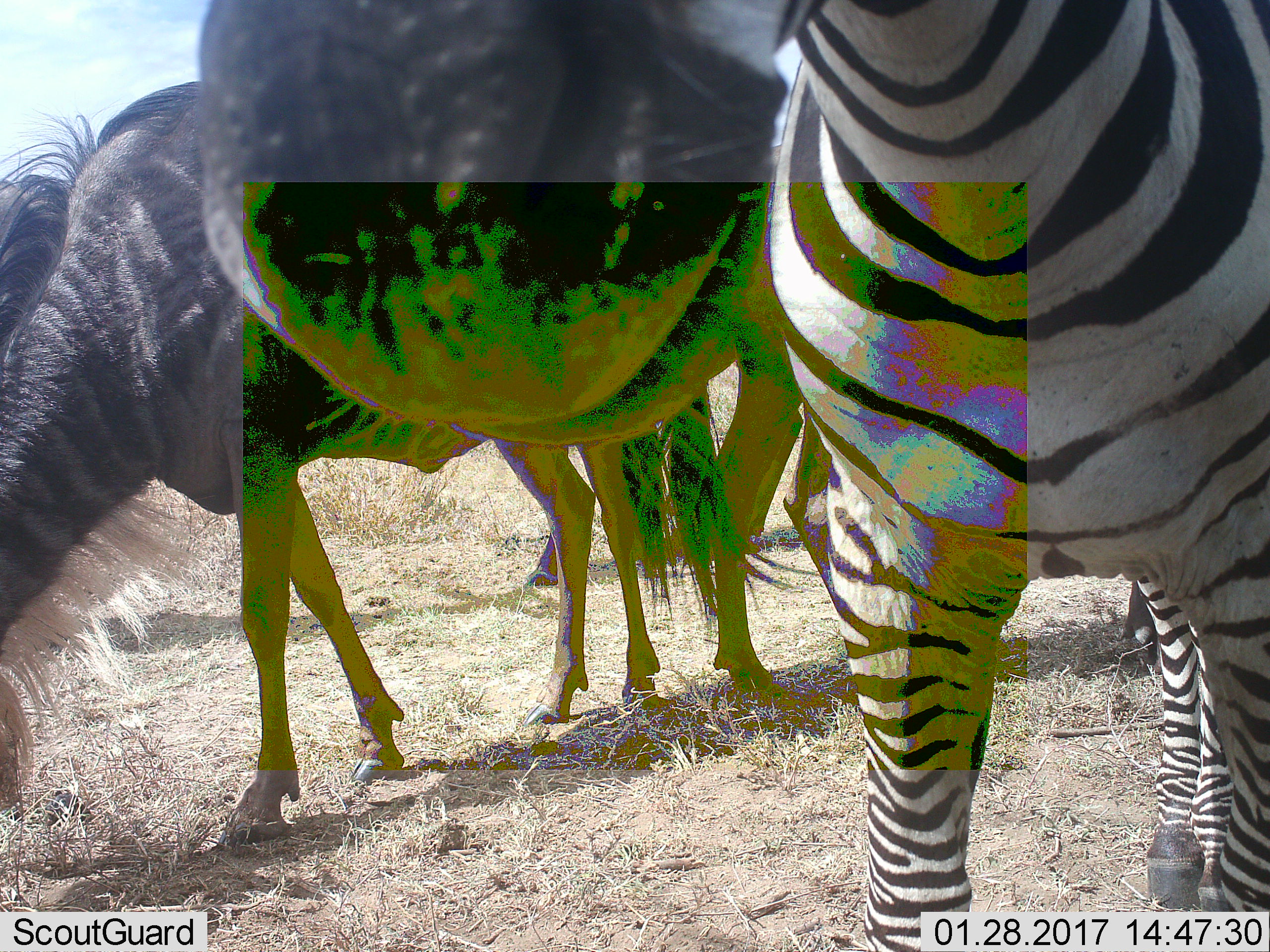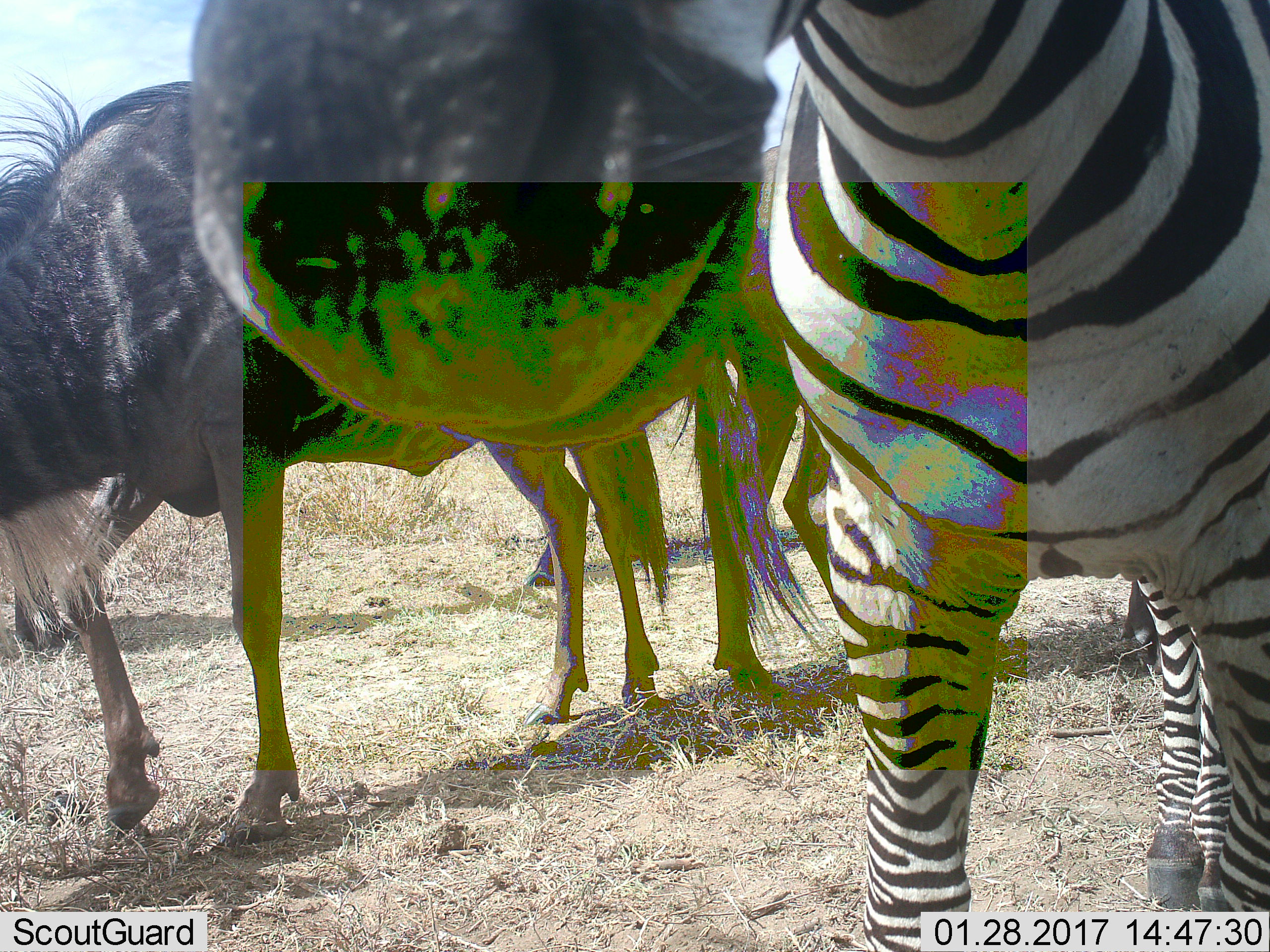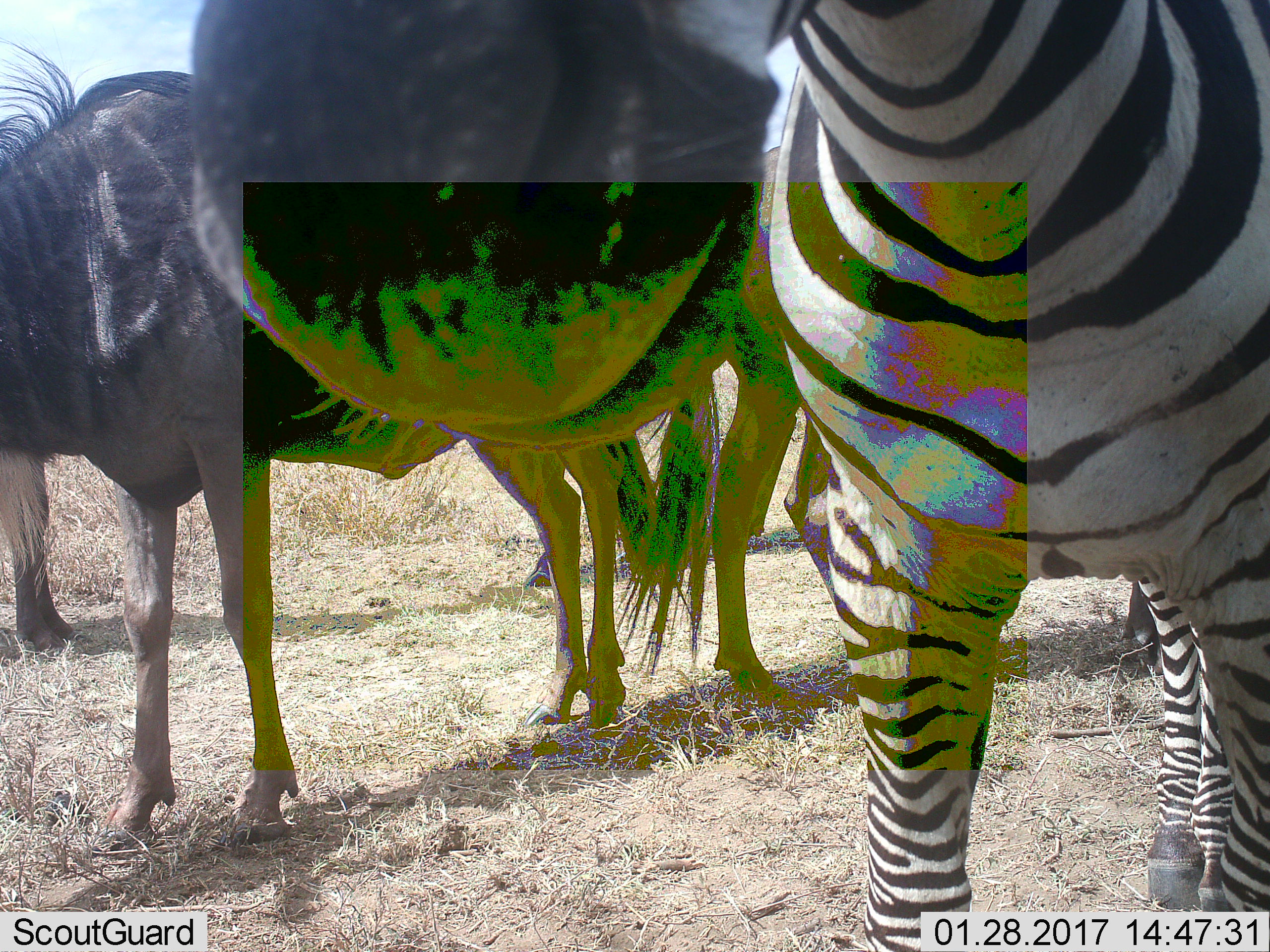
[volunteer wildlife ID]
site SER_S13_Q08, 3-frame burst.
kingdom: Animalia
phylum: Chordata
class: Mammalia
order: Artiodactyla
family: Bovidae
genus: Connochaetes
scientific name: Connochaetes taurinus taurinus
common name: blue wildebeest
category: wildebeestblue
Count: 3.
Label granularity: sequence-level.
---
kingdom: Animalia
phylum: Chordata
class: Mammalia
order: Perissodactyla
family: Equidae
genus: Equus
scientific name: Equus quagga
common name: plains zebra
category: zebraplains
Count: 1.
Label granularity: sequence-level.